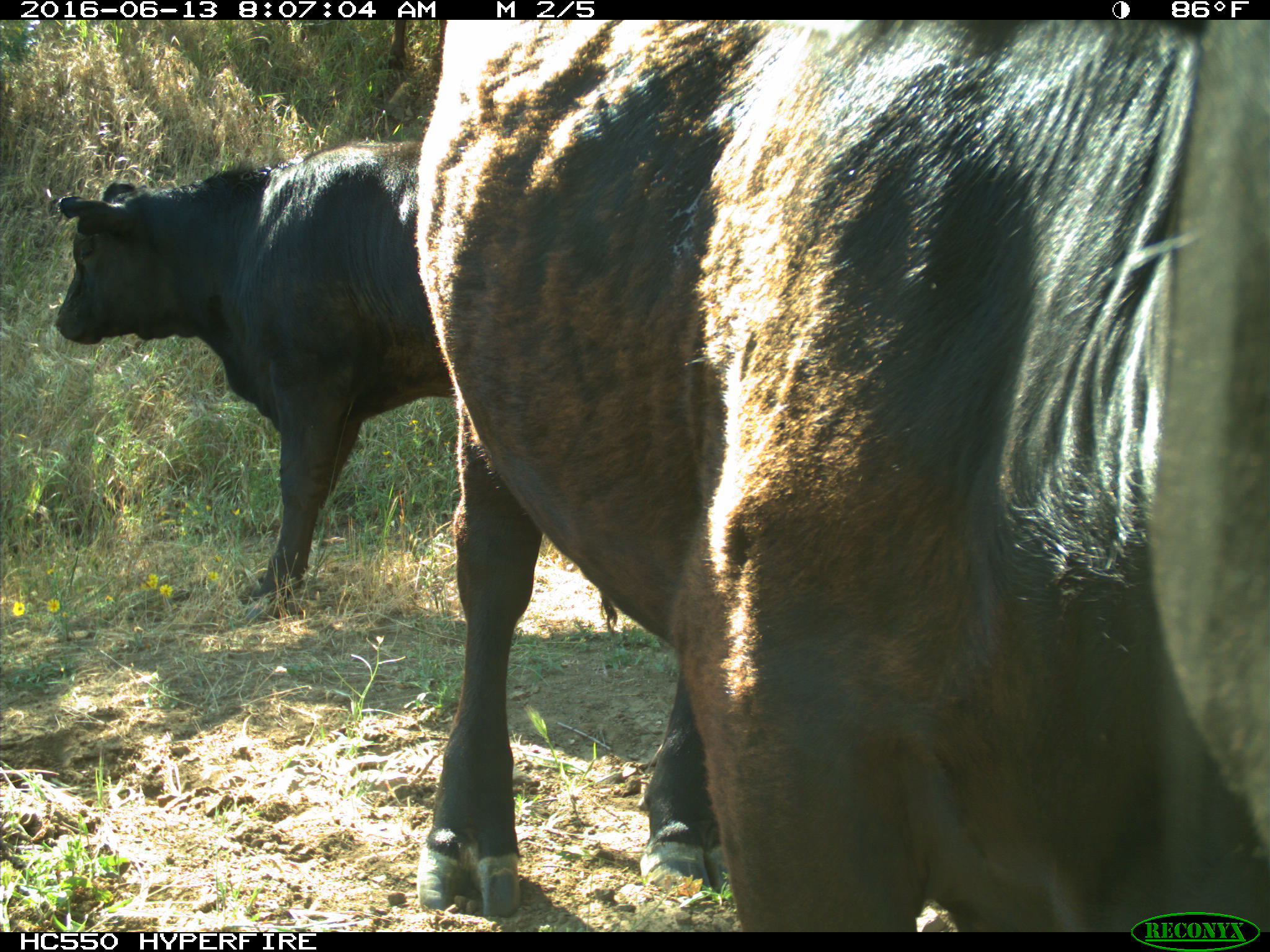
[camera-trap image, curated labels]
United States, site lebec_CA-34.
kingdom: Animalia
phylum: Chordata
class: Mammalia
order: Artiodactyla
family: Bovidae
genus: Bos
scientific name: Bos taurus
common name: domestic cow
Bos taurus (domestic cow).